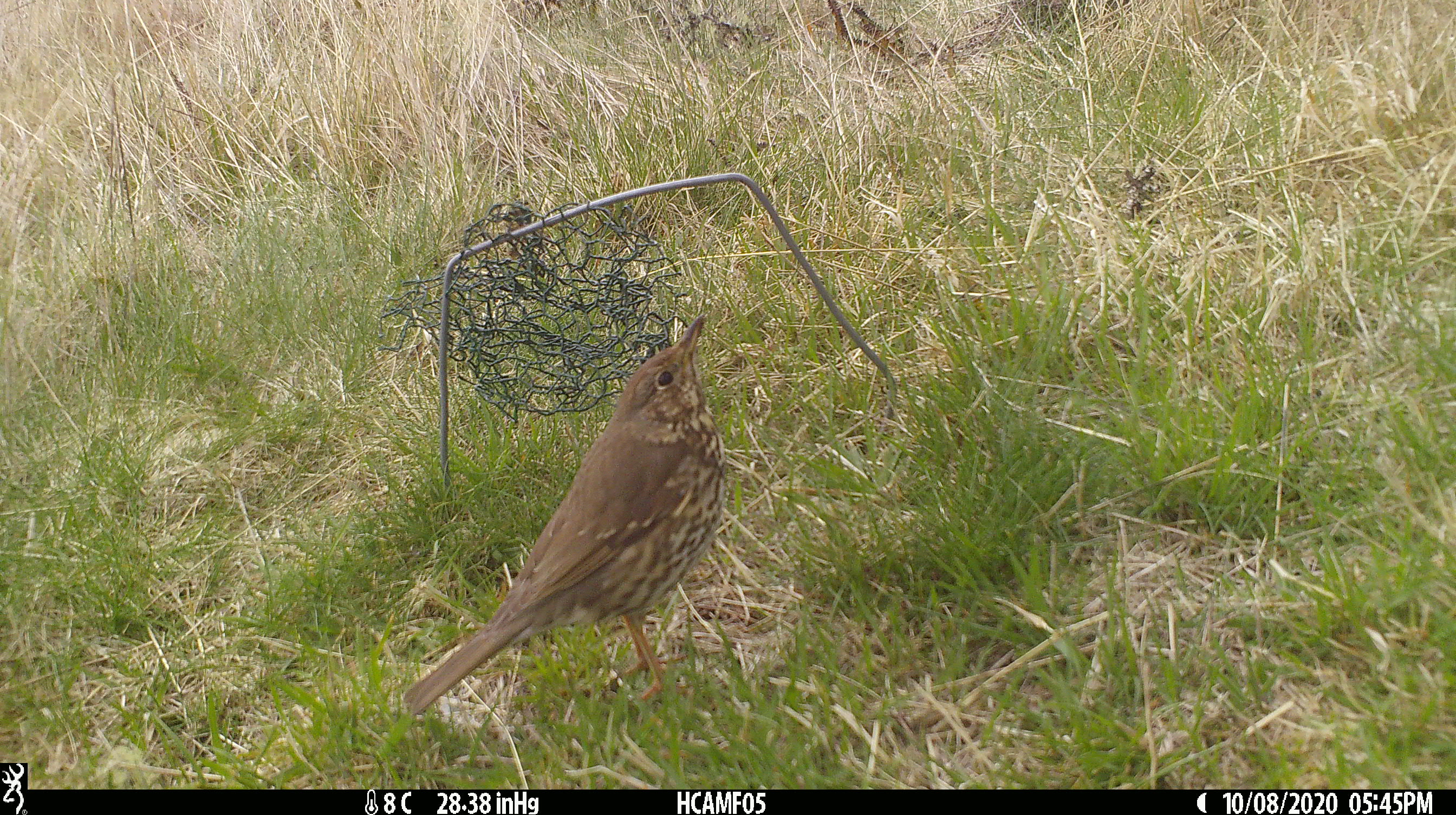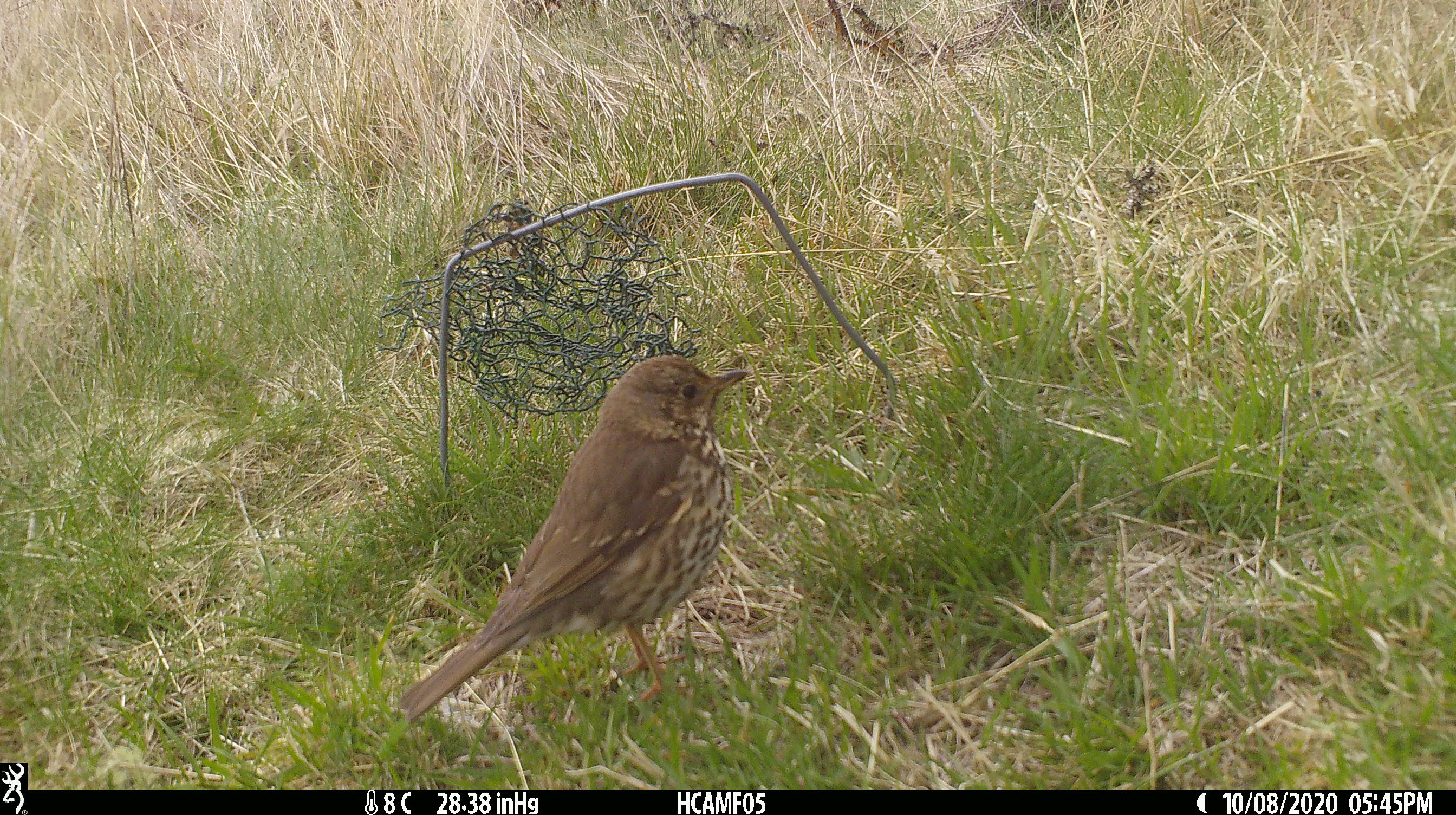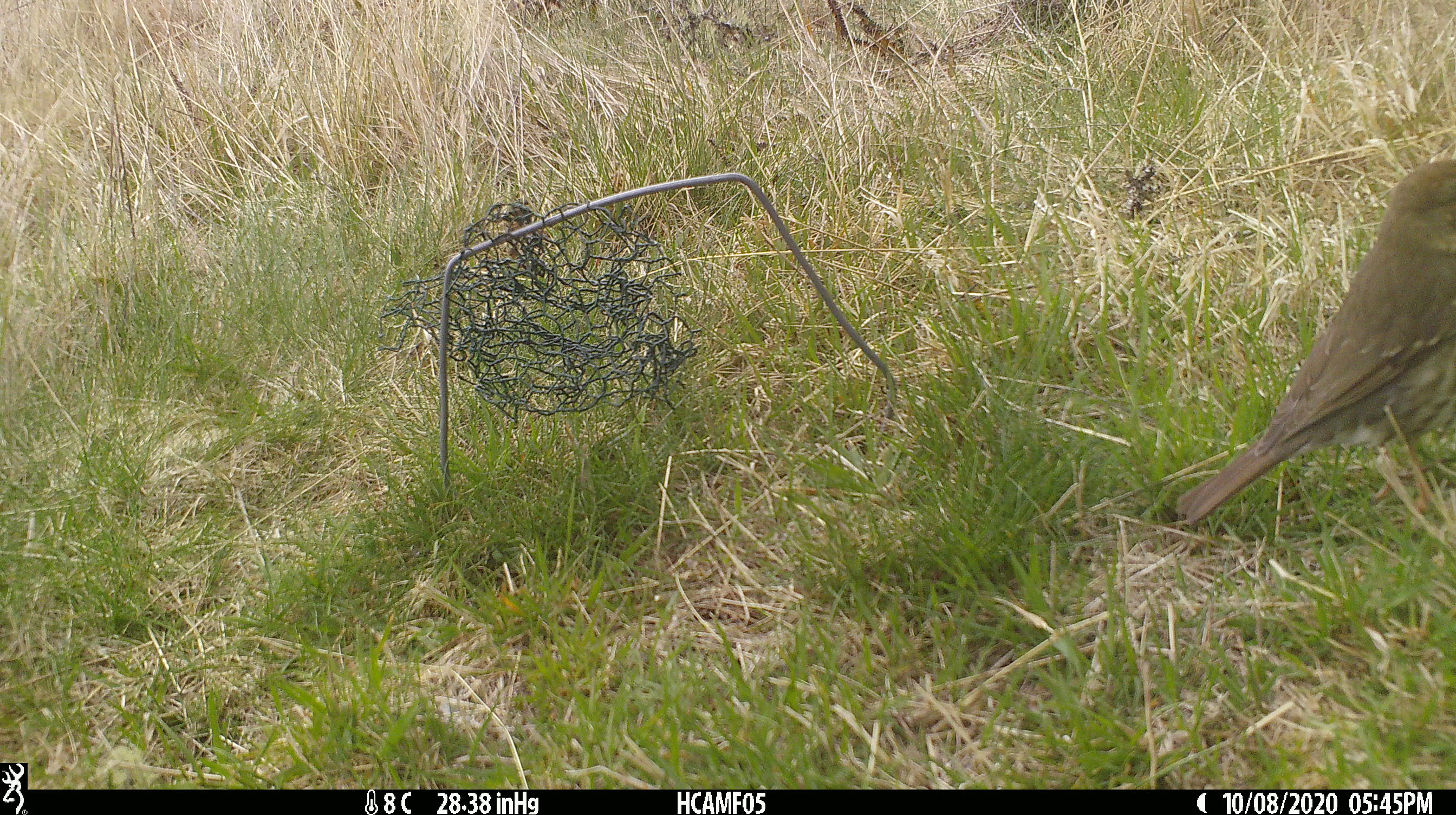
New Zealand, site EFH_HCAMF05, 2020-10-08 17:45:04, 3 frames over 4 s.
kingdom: Animalia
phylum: Chordata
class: Aves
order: Passeriformes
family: Turdidae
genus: Turdus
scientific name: Turdus philomelos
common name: song thrush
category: thrush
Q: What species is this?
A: Thrush (song thrush) (Turdus philomelos).